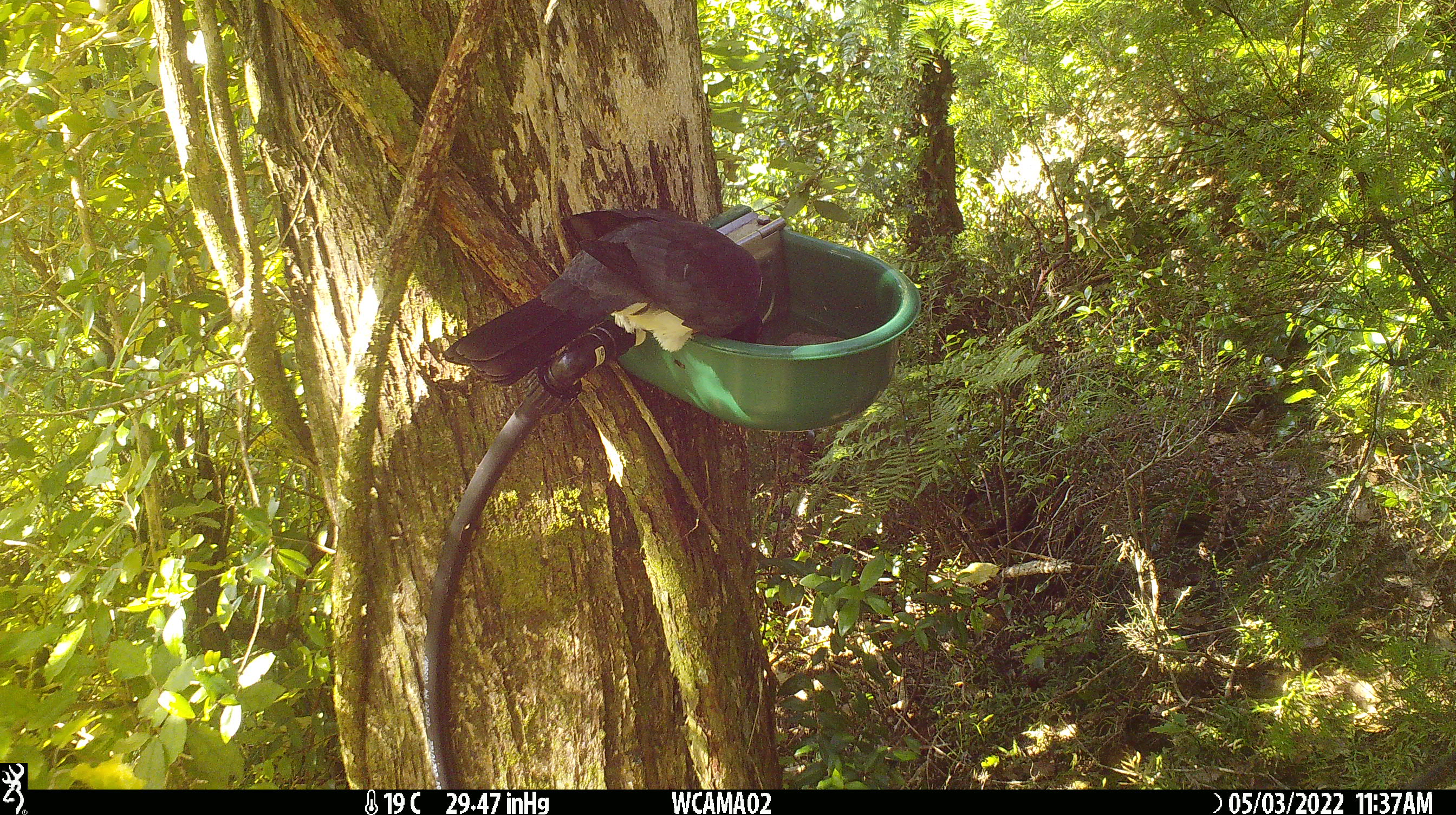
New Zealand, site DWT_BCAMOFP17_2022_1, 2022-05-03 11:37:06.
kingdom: Animalia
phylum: Chordata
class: Aves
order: Columbiformes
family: Columbidae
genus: Hemiphaga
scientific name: Hemiphaga novaeseelandiae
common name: new zealand pigeon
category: kereru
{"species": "kereru (new zealand pigeon) (Hemiphaga novaeseelandiae)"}